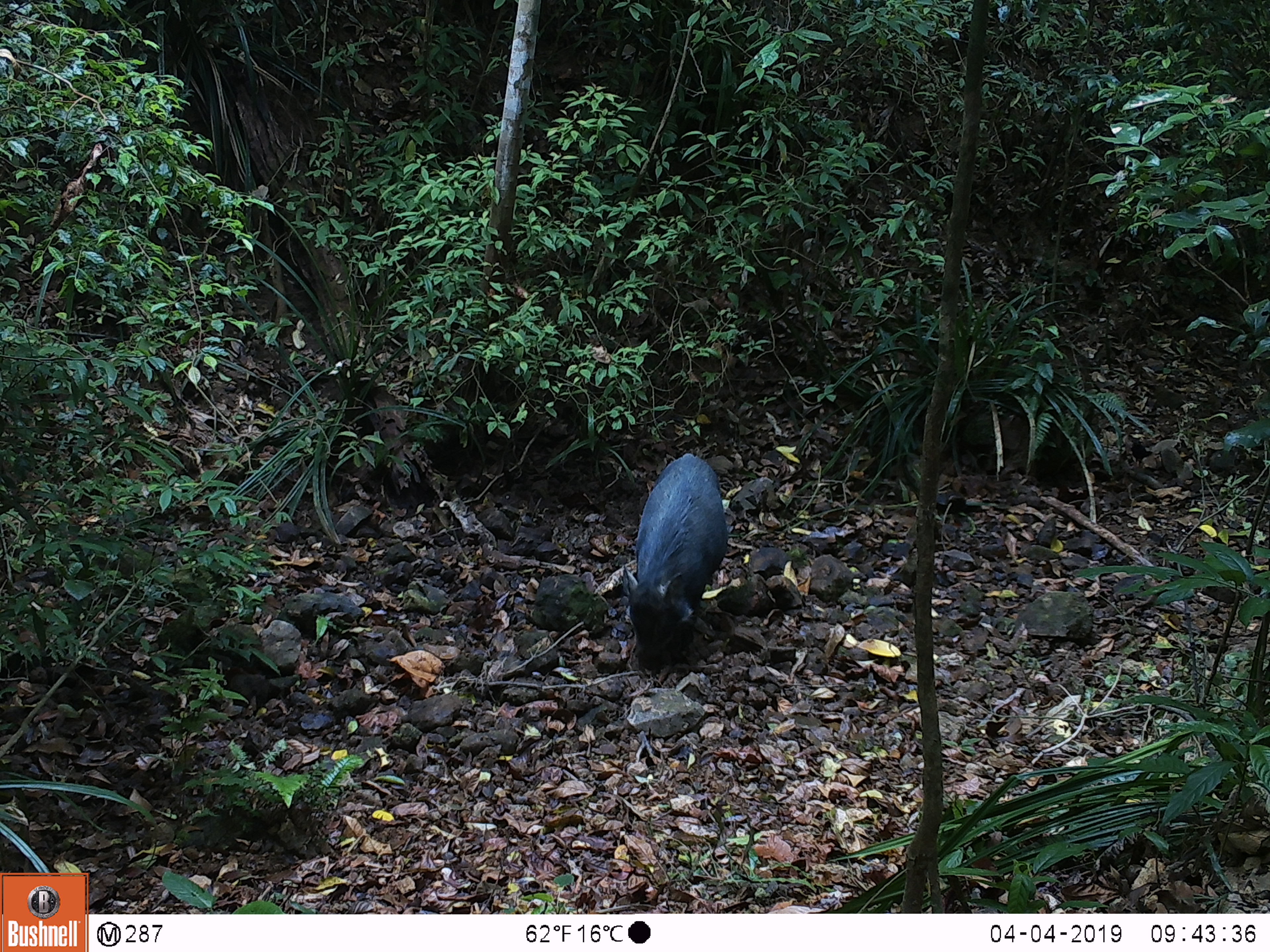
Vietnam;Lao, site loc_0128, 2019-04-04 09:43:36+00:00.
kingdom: Animalia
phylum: Chordata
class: Mammalia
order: Artiodactyla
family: Suidae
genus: Sus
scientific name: Sus scrofa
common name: eurasian wild pig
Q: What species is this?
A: Eurasian wild pig (Sus scrofa).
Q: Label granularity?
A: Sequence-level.